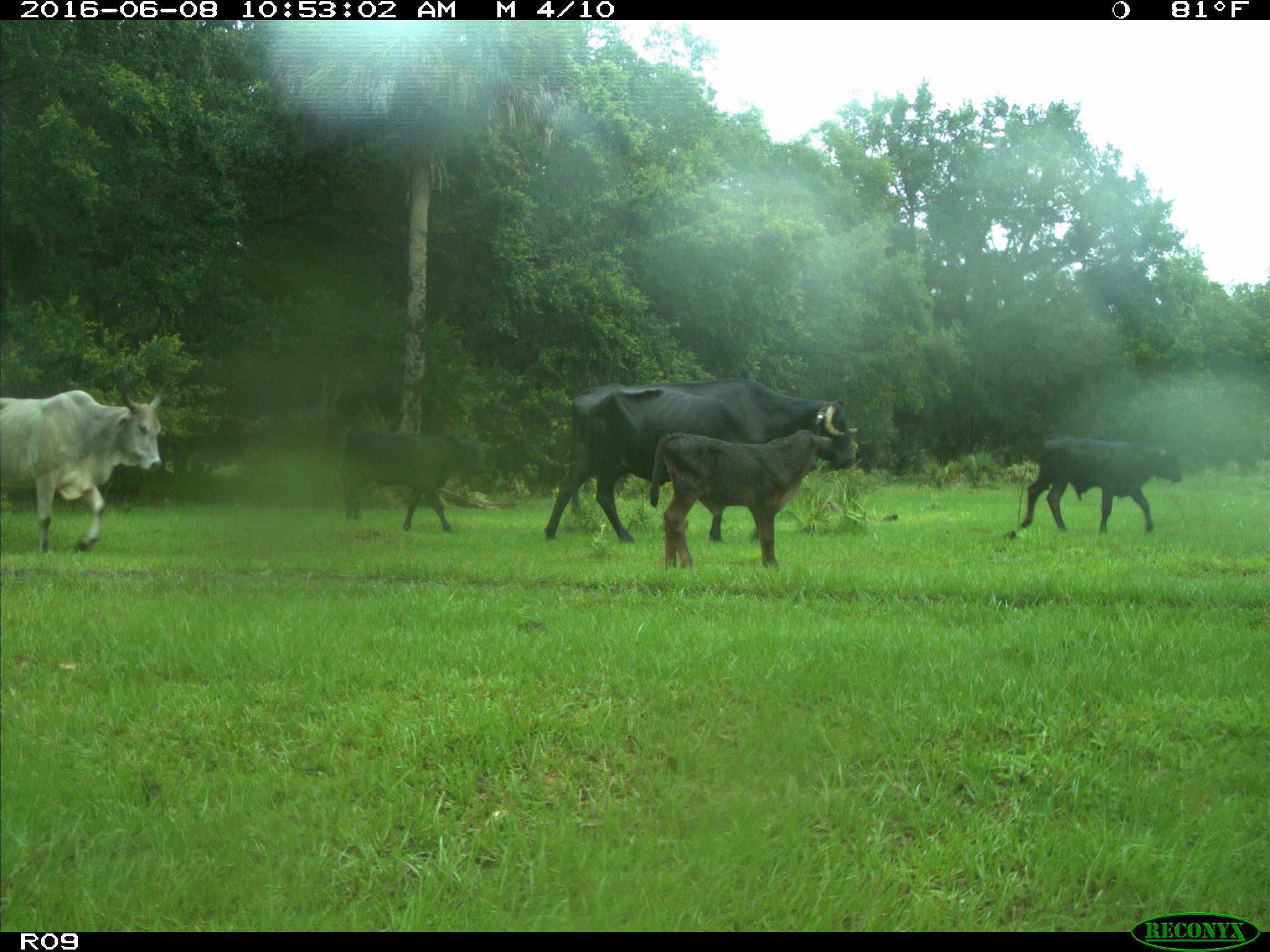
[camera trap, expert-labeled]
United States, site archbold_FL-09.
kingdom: Animalia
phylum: Chordata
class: Mammalia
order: Artiodactyla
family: Bovidae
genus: Bos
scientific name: Bos taurus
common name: domestic cow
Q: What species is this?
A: Bos taurus (domestic cow).